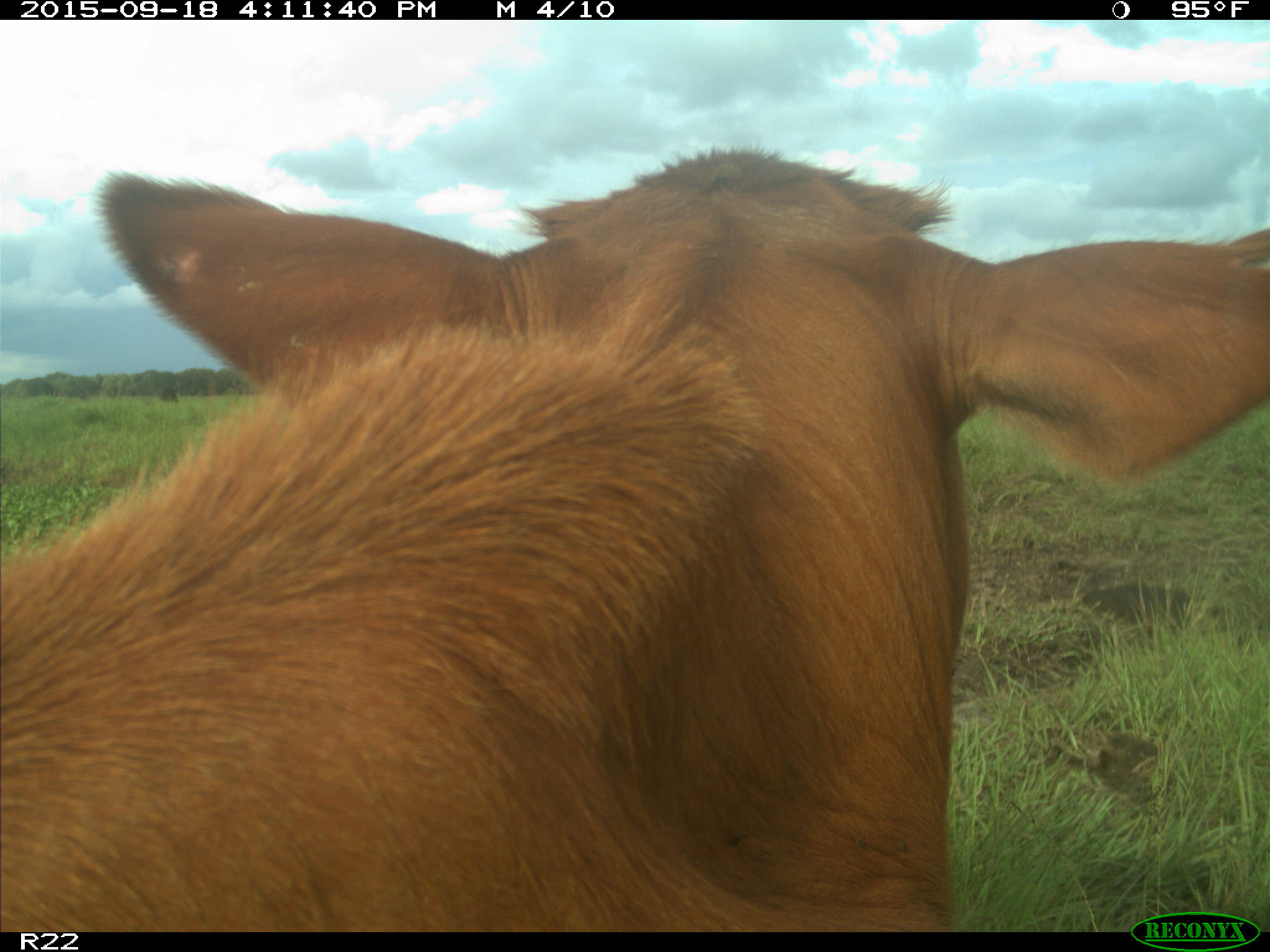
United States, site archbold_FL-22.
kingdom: Animalia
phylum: Chordata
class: Mammalia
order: Artiodactyla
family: Bovidae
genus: Bos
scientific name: Bos taurus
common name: domestic cow